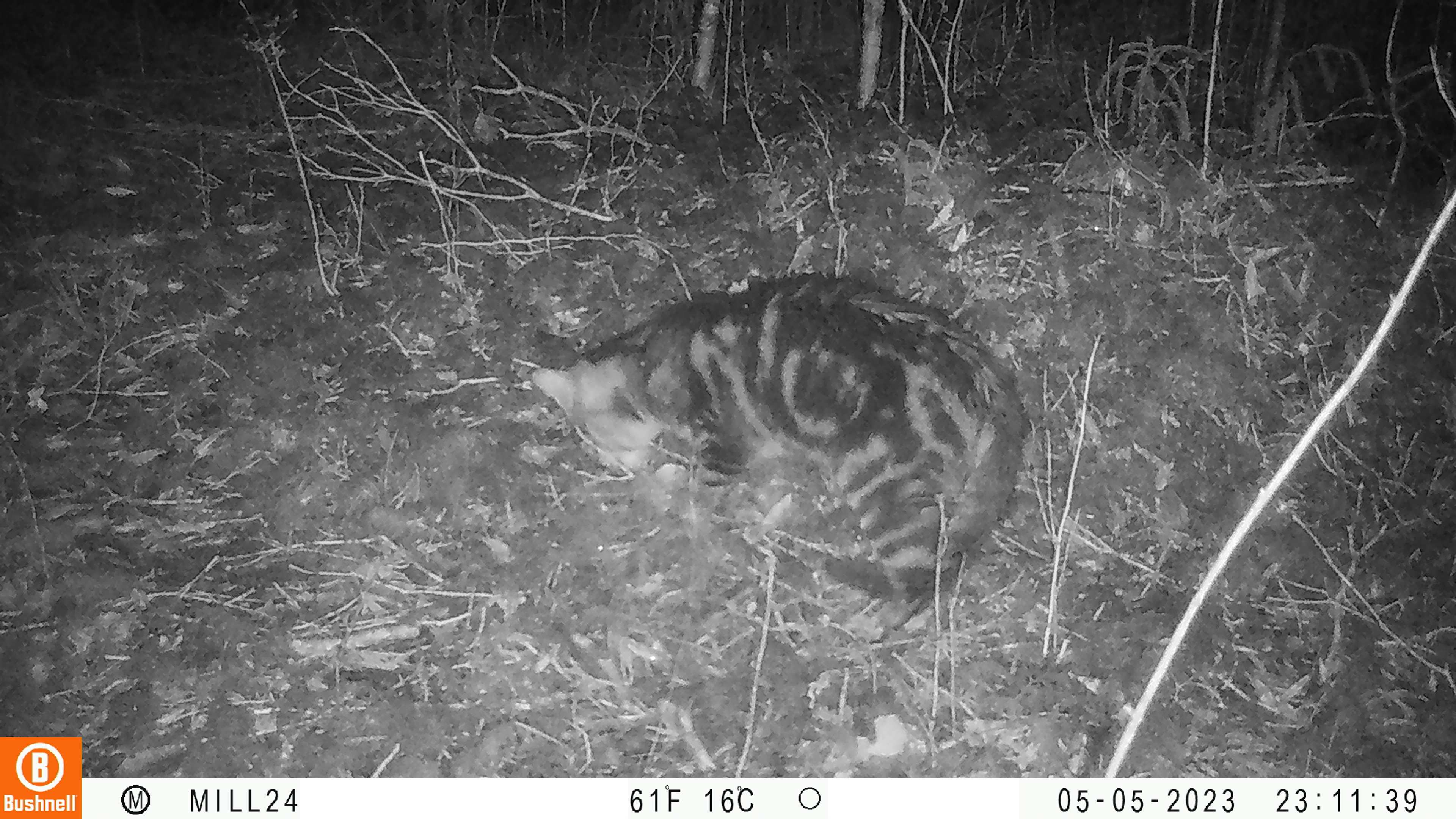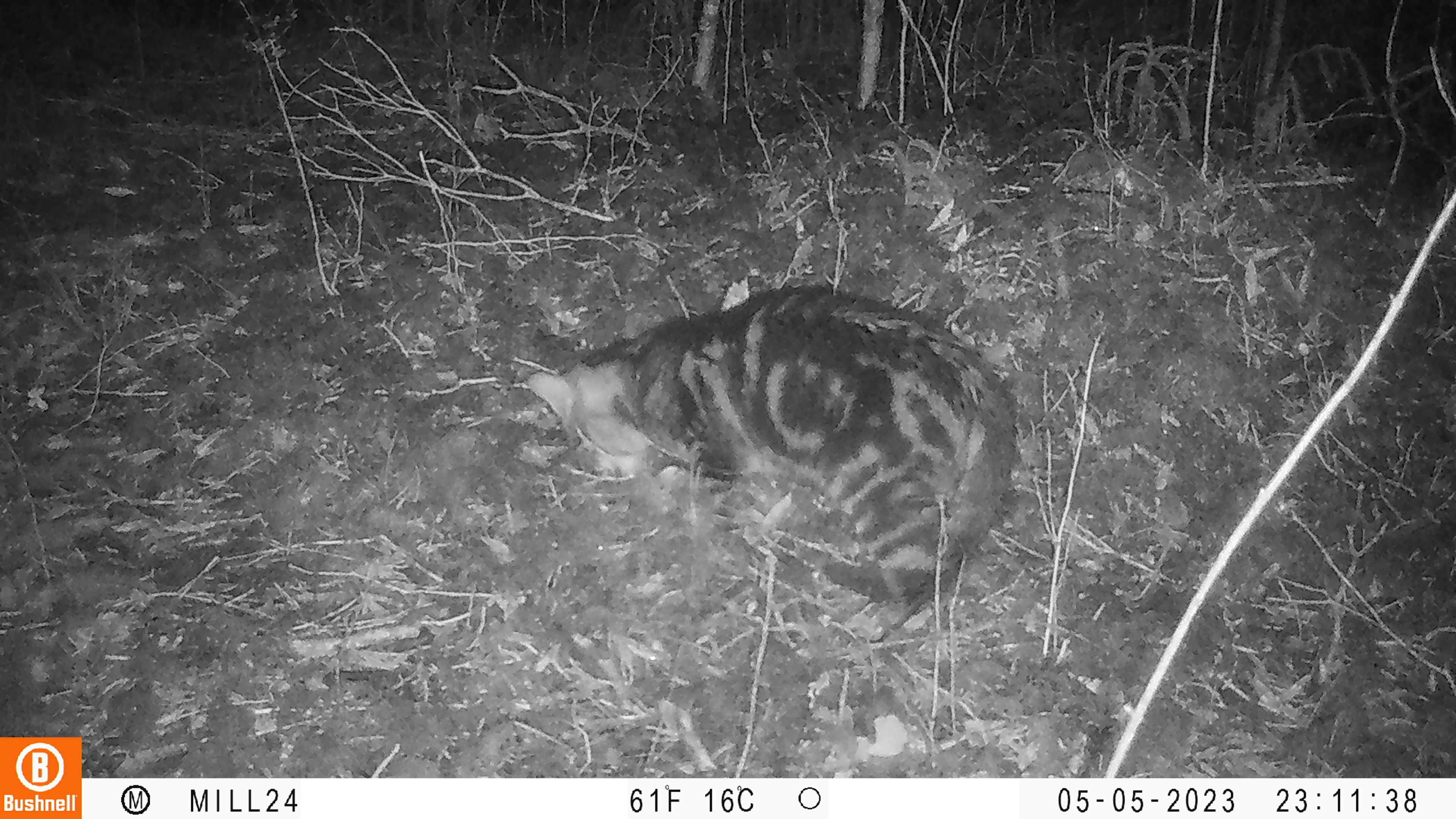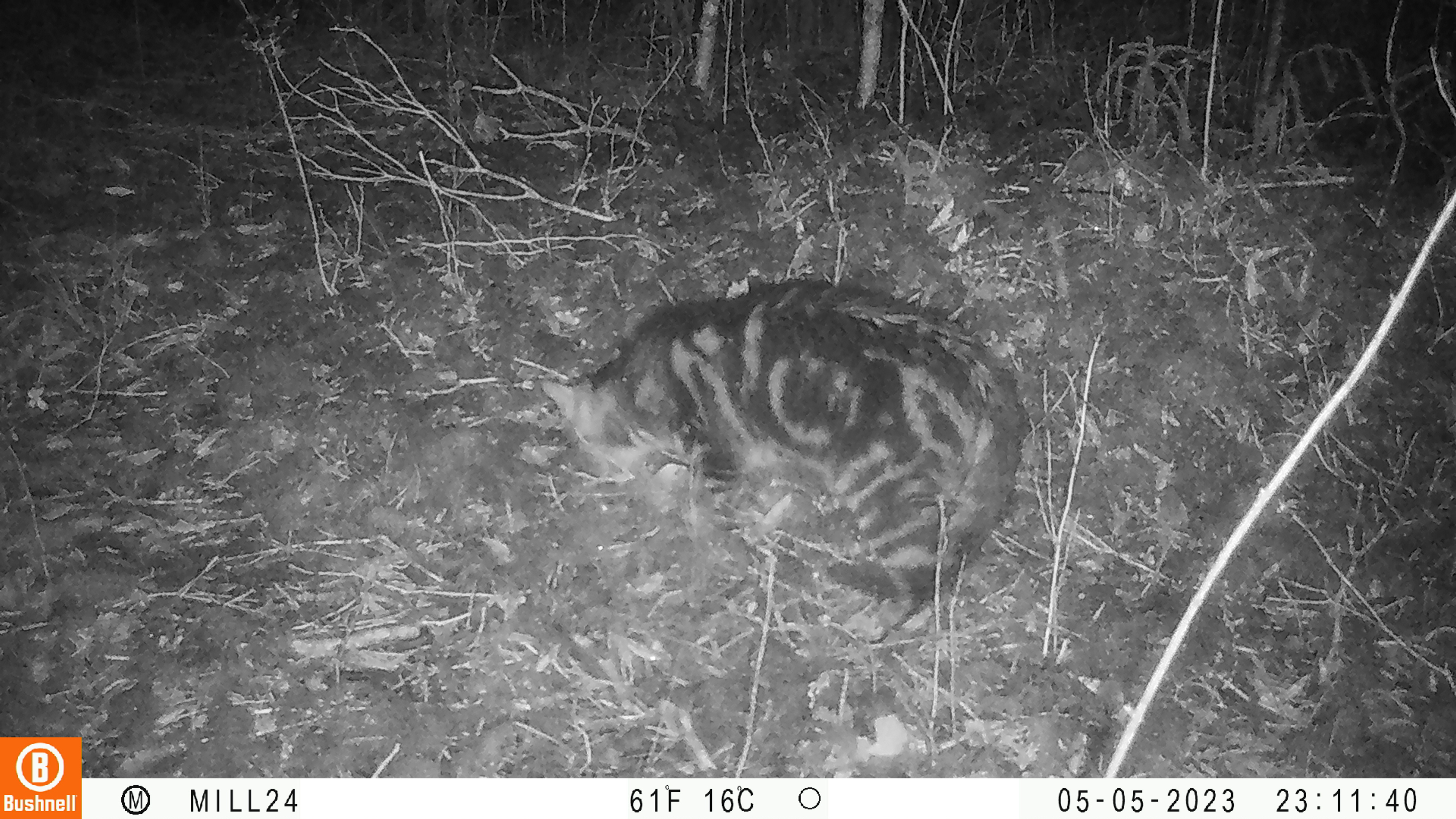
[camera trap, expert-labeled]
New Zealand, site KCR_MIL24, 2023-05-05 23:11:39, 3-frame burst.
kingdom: Animalia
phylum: Chordata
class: Mammalia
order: Carnivora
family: Felidae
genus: Felis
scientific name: Felis catus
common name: domestic cat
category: cat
Cat (domestic cat) (Felis catus).